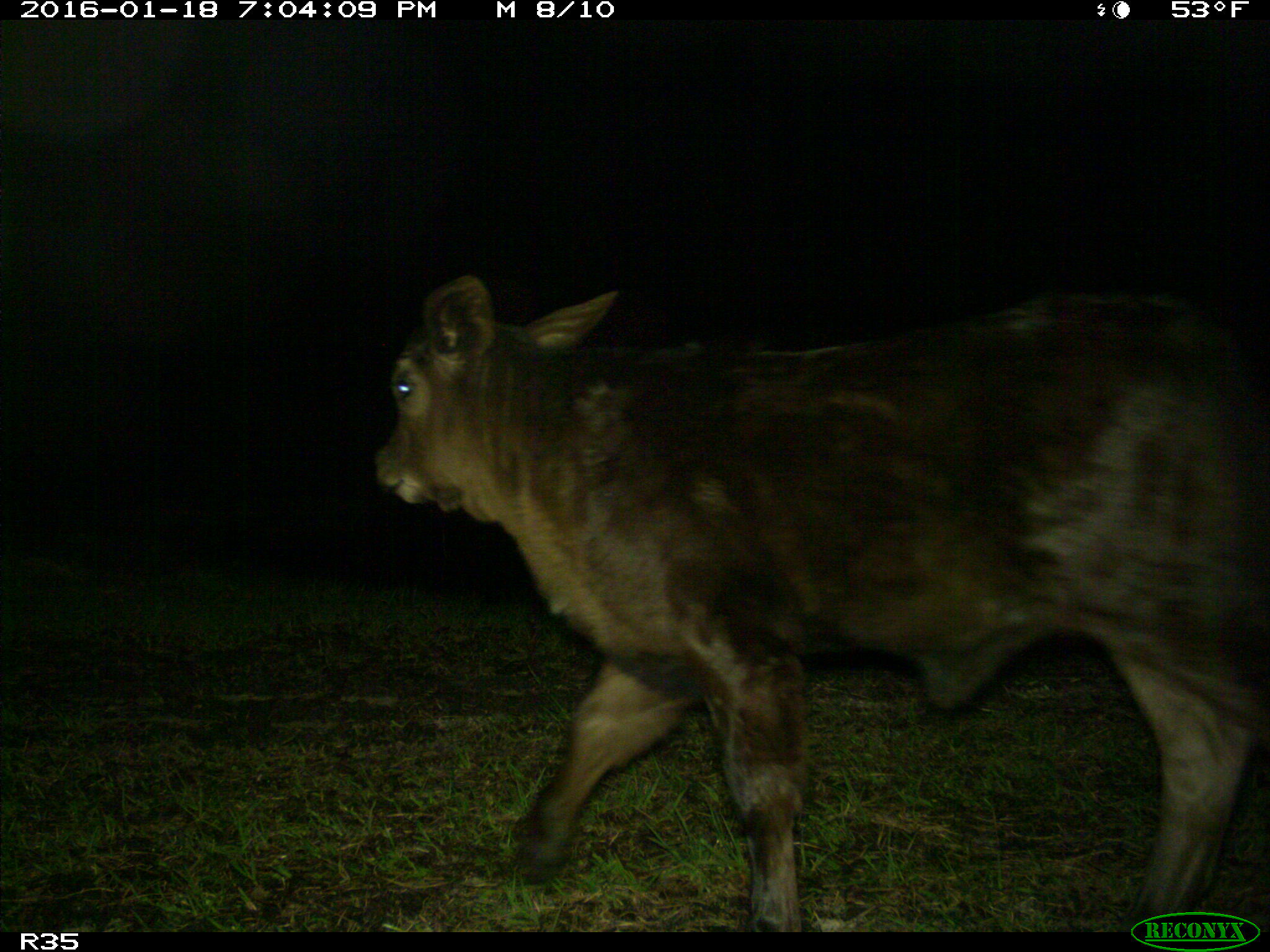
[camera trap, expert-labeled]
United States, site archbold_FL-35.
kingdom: Animalia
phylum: Chordata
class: Mammalia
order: Artiodactyla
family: Bovidae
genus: Bos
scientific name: Bos taurus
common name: domestic cow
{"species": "Bos taurus (domestic cow)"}